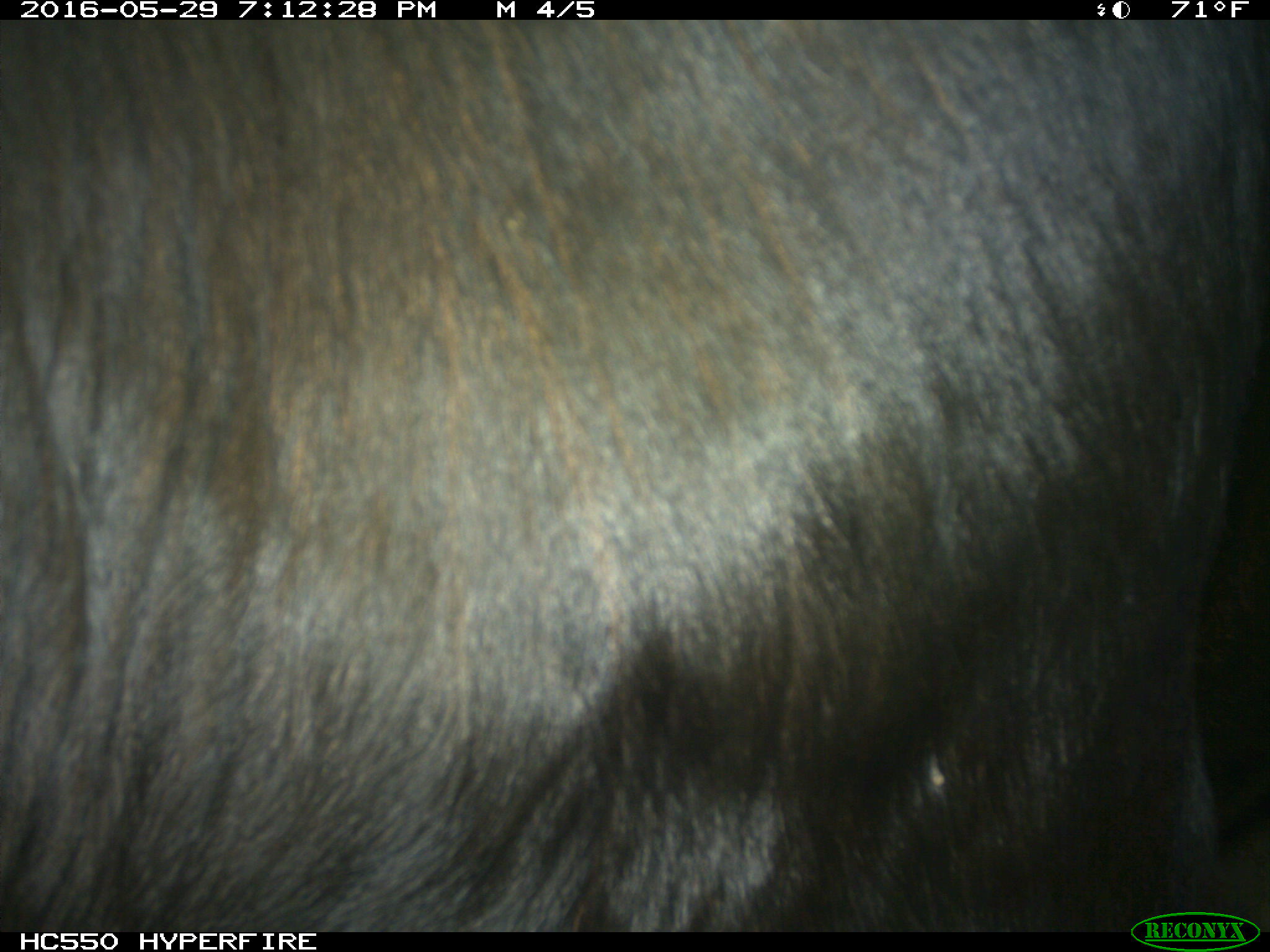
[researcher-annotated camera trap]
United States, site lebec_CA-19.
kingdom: Animalia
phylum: Chordata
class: Mammalia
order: Artiodactyla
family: Bovidae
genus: Bos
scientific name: Bos taurus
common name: domestic cow